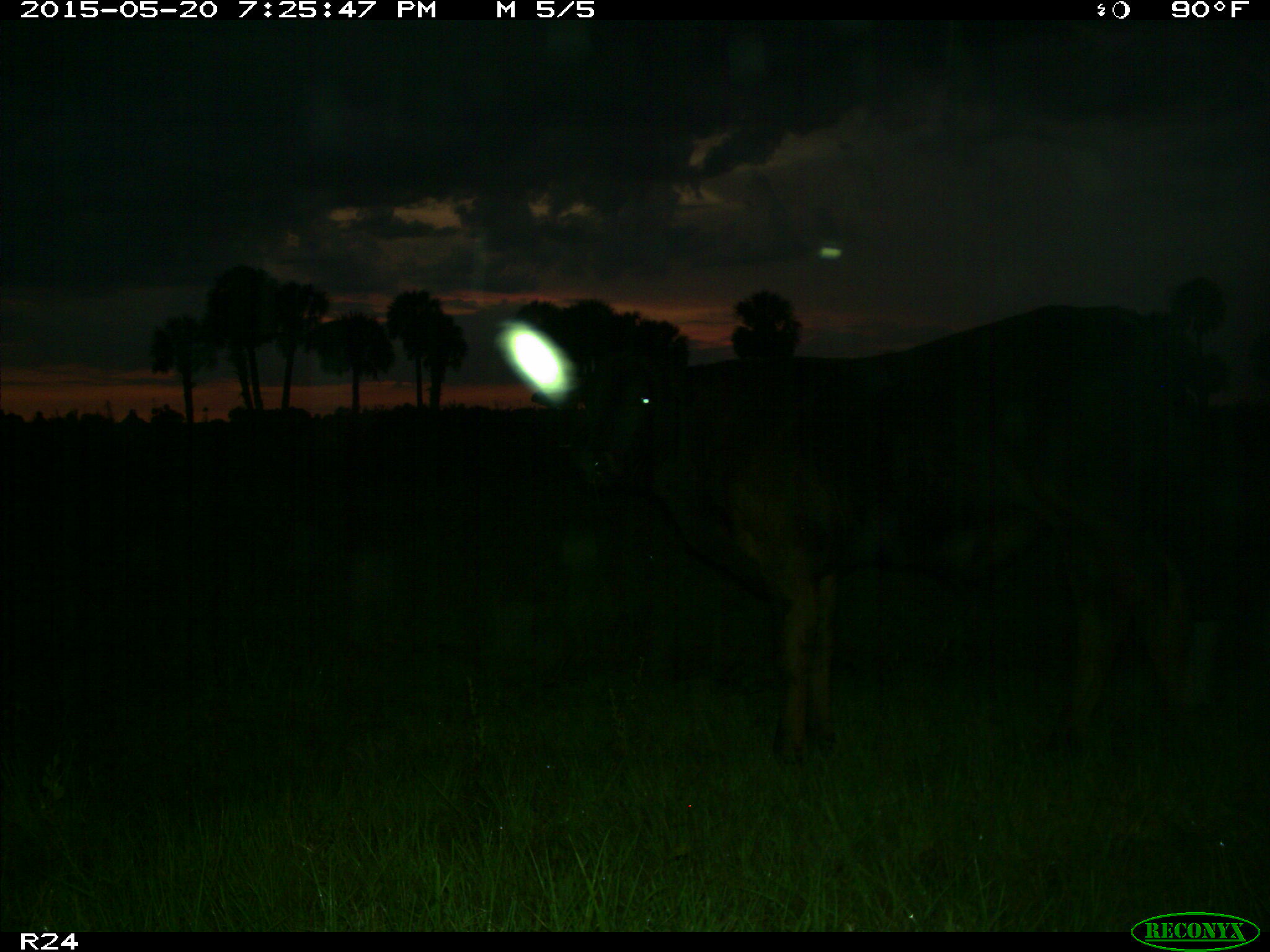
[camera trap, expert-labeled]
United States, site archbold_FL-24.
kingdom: Animalia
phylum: Chordata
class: Mammalia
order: Artiodactyla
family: Bovidae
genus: Bos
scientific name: Bos taurus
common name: domestic cow